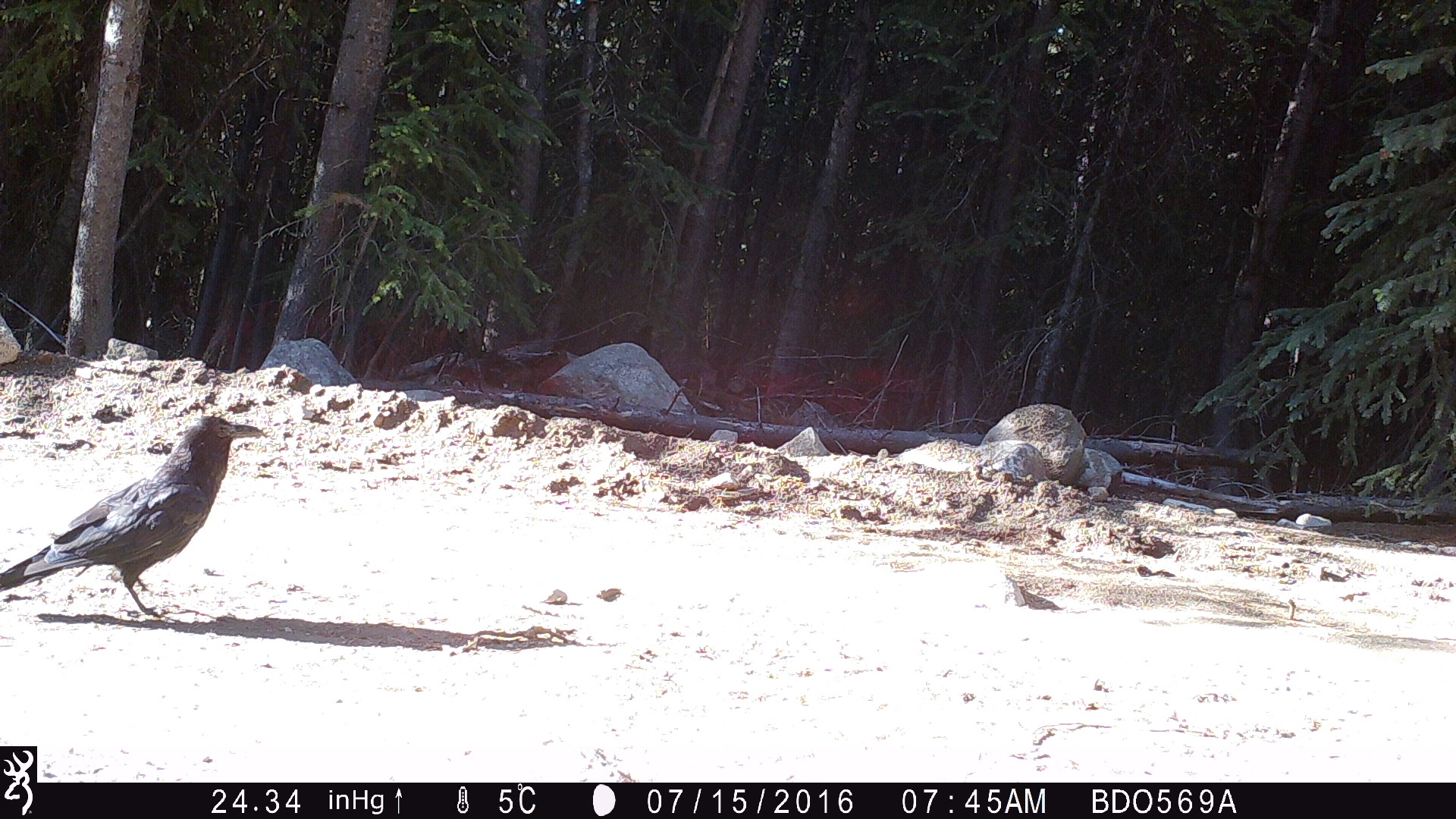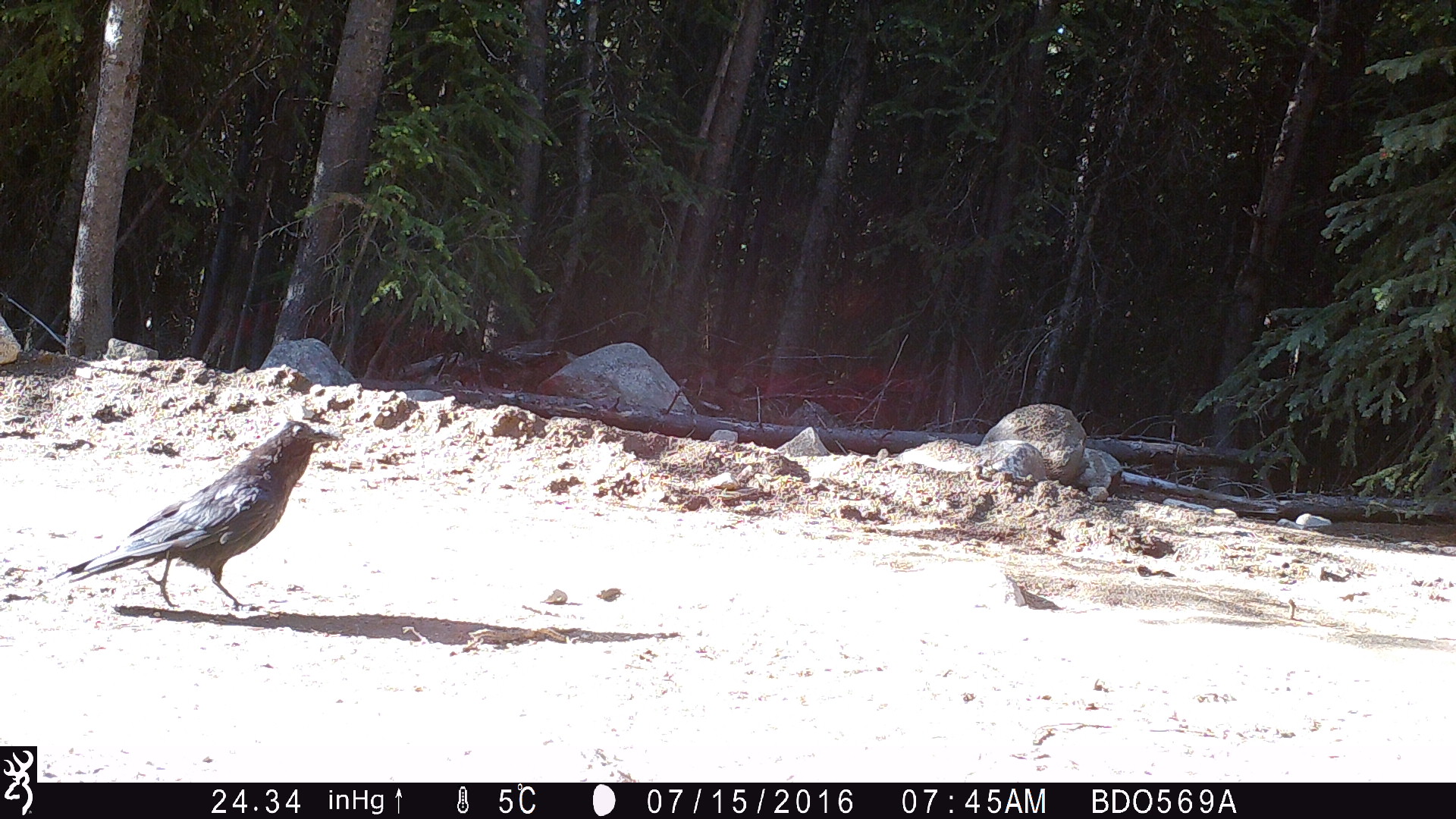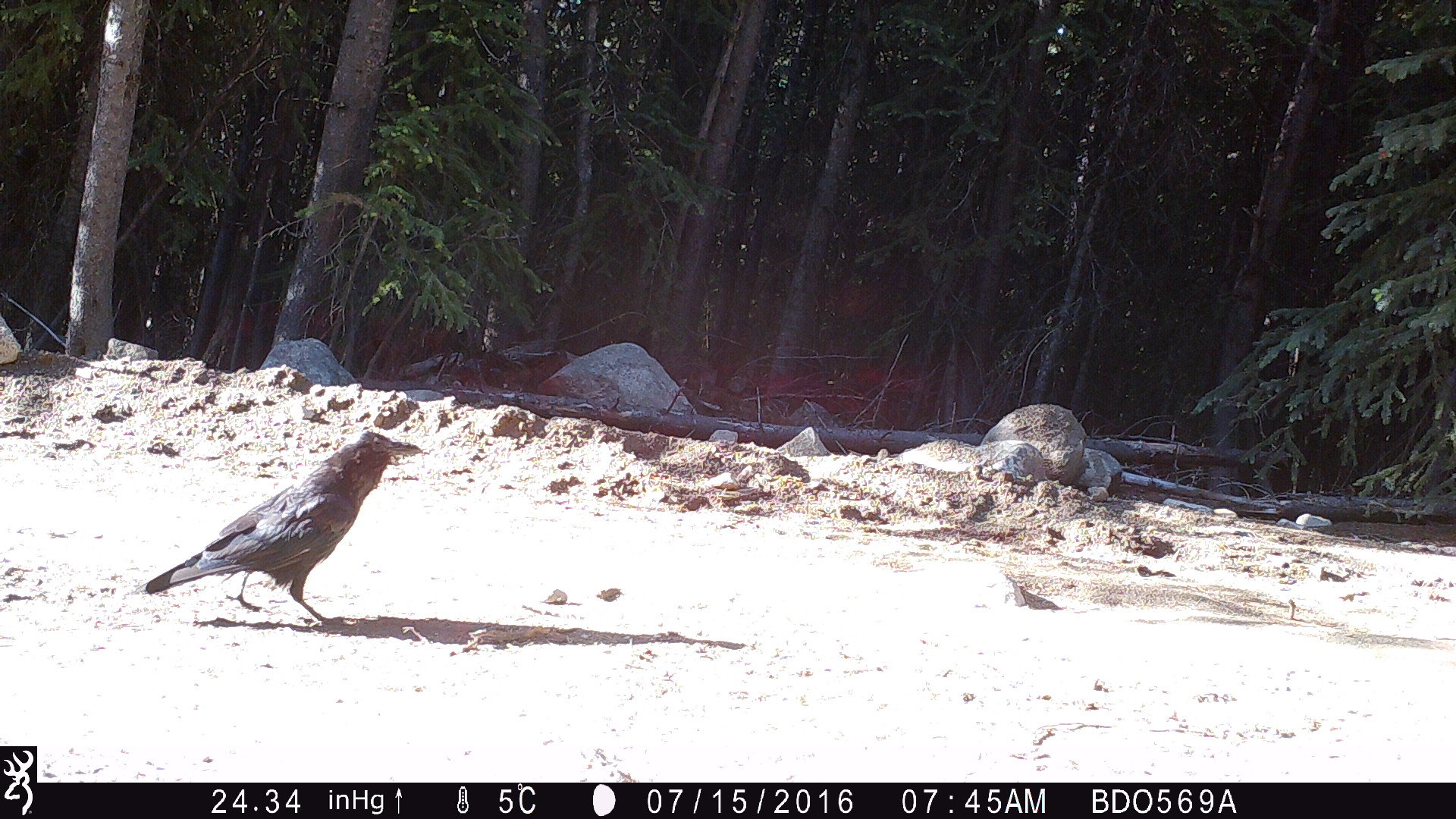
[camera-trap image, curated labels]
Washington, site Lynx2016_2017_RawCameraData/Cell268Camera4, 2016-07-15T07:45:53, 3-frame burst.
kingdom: Animalia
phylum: Chordata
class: Aves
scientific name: Aves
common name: birds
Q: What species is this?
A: Aves (birds).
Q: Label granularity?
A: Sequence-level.